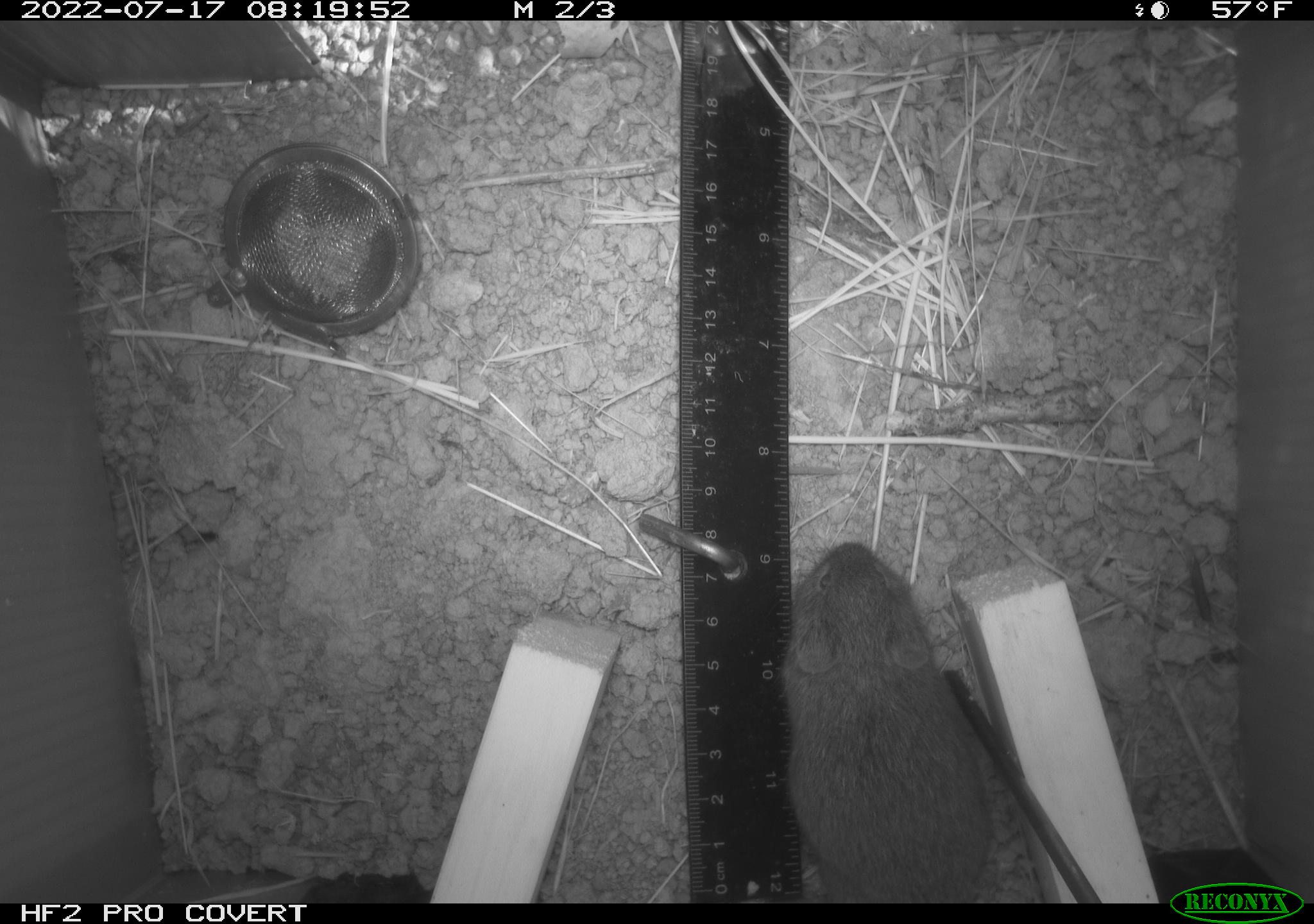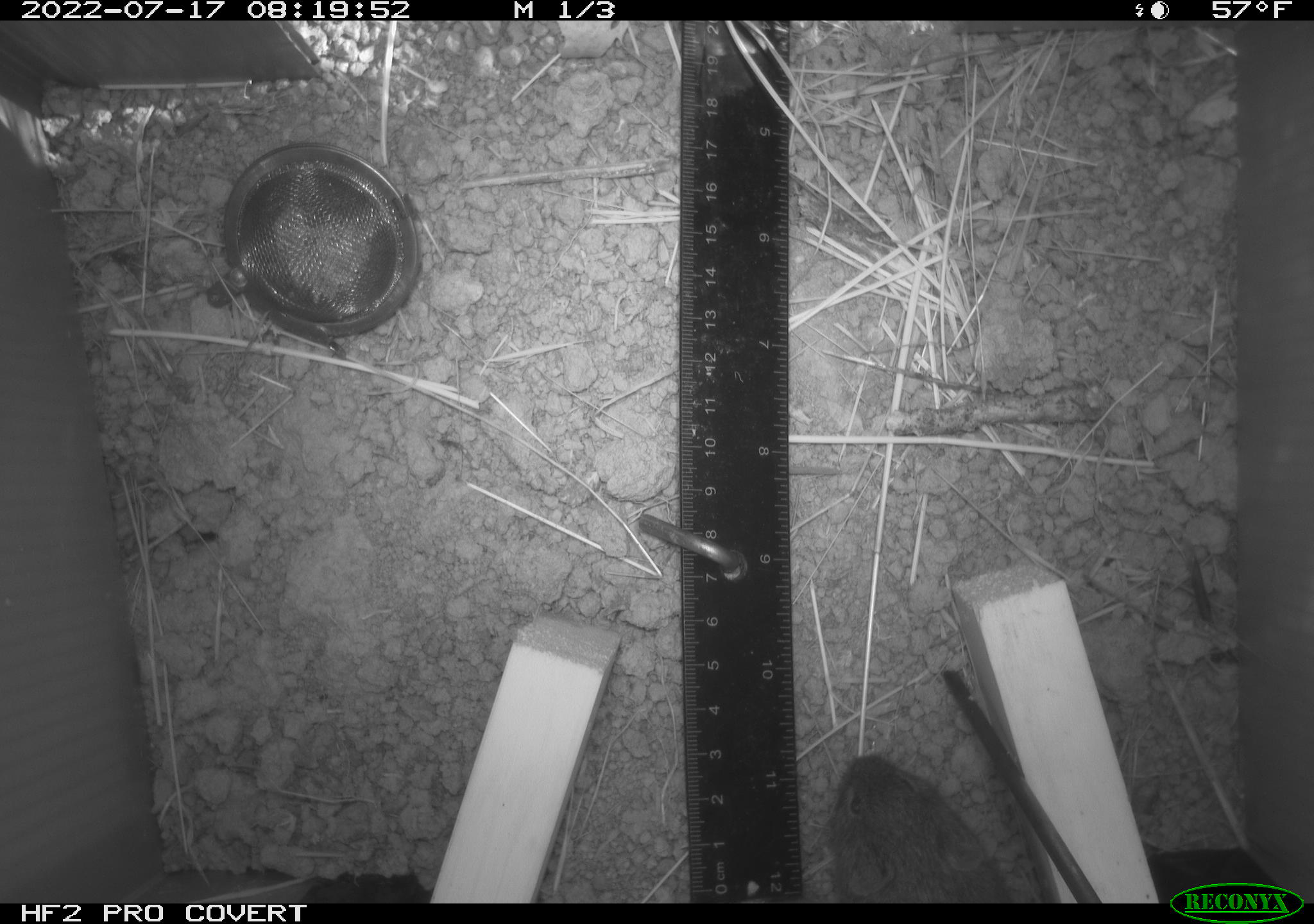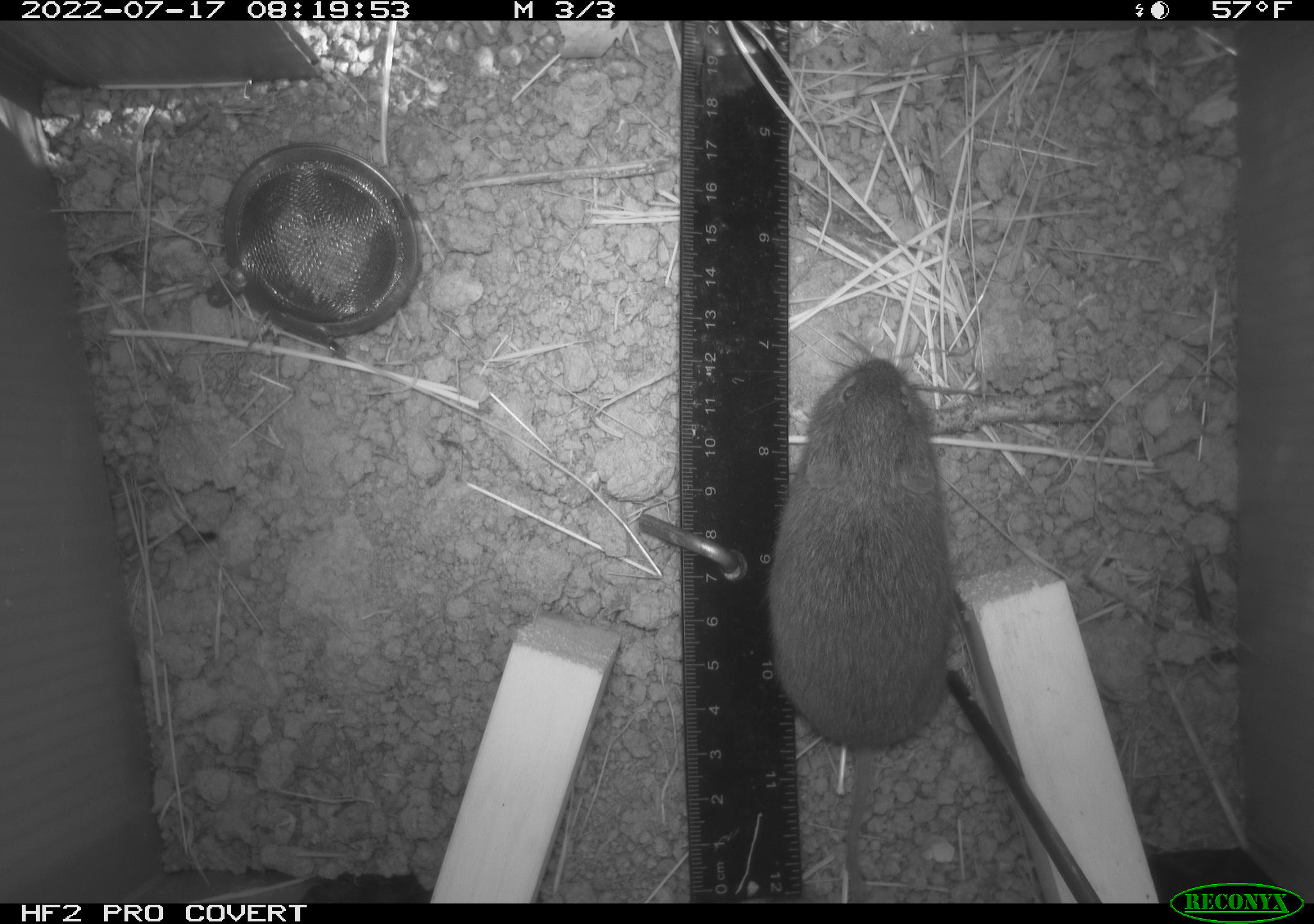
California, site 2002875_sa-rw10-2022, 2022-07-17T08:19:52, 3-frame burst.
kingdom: Animalia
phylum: Chordata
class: Mammalia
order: Rodentia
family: Cricetidae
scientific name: Arvicolinae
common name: voles, lemmings, and muskrats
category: arvicolinae subfamily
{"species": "arvicolinae subfamily (voles, lemmings, and muskrats) (Arvicolinae)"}